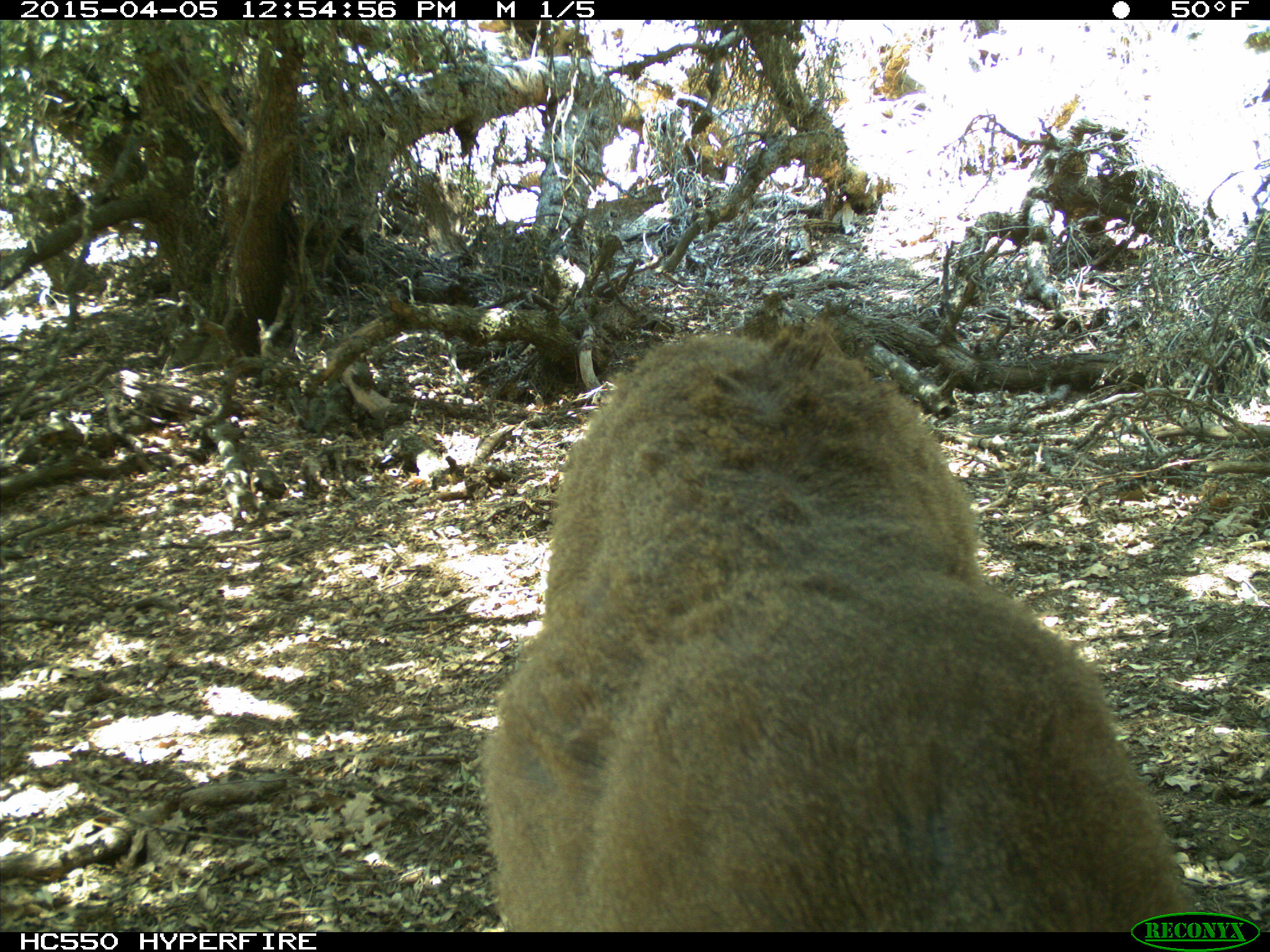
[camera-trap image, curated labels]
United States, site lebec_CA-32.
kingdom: Animalia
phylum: Chordata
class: Mammalia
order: Artiodactyla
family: Cervidae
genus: Odocoileus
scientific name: Odocoileus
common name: deer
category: unidentified deer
Unidentified deer (deer) (Odocoileus).